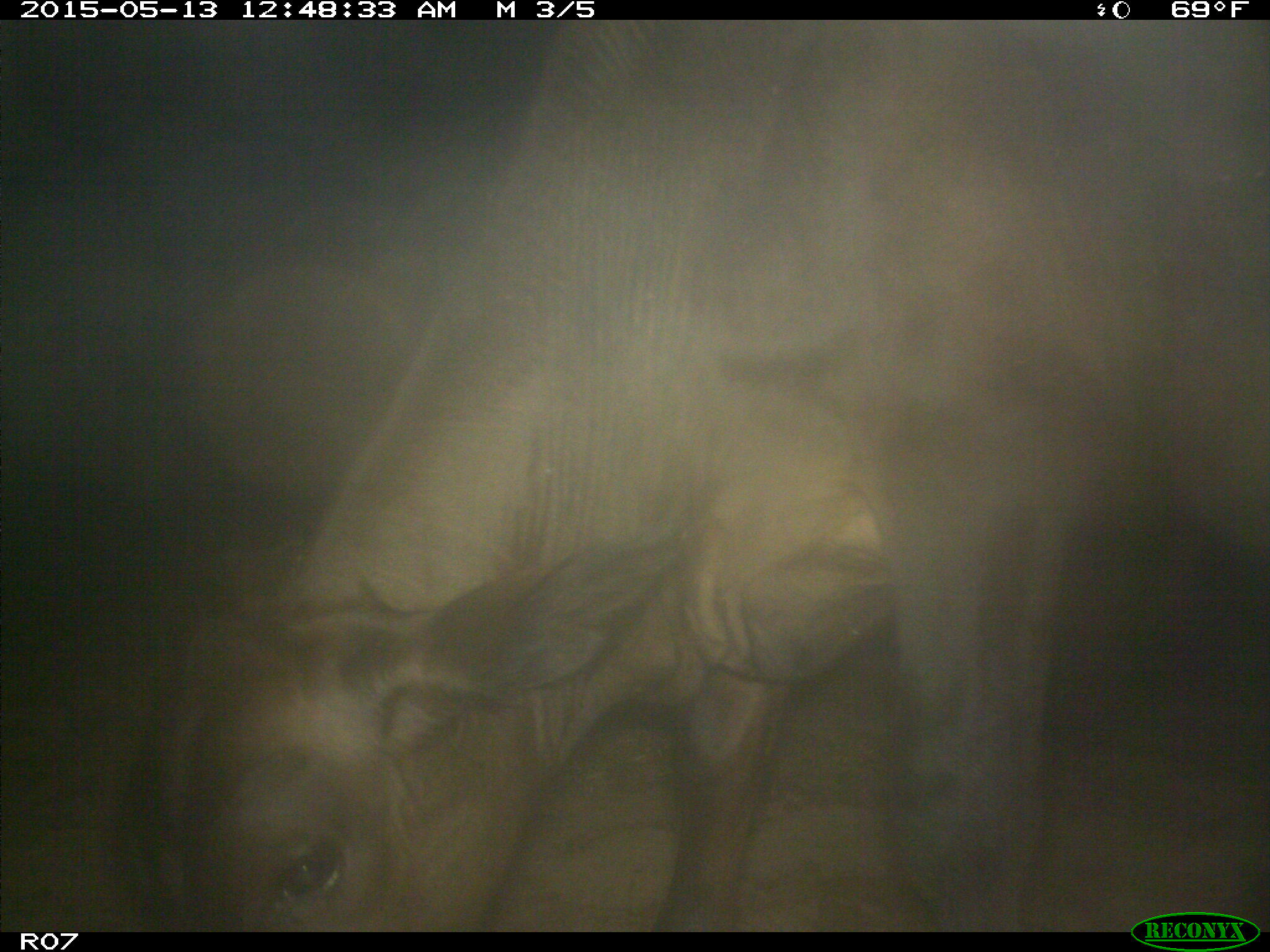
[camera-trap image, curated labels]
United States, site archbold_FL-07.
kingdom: Animalia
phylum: Chordata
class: Mammalia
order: Artiodactyla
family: Bovidae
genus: Bos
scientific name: Bos taurus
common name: domestic cow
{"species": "Bos taurus (domestic cow)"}